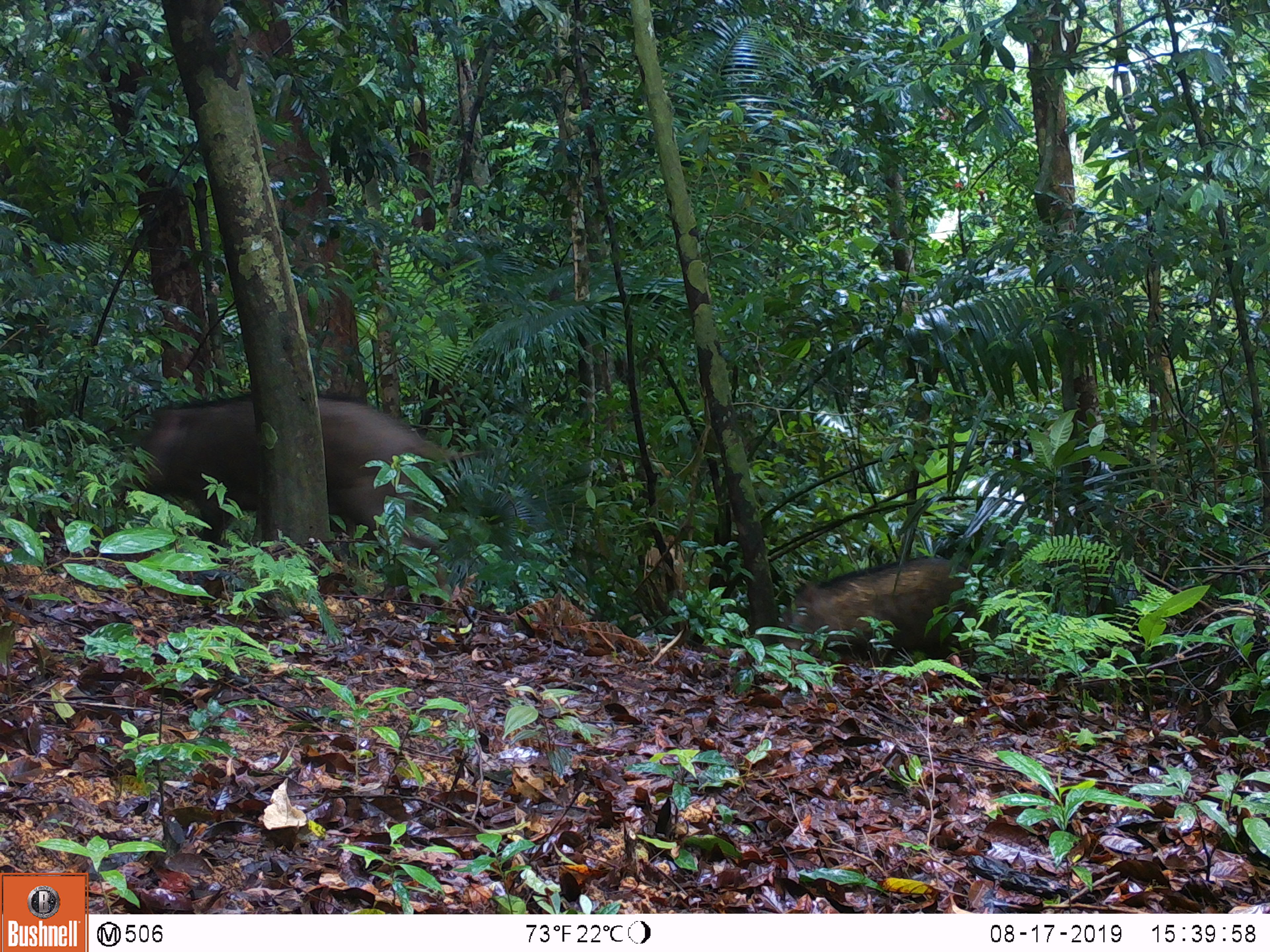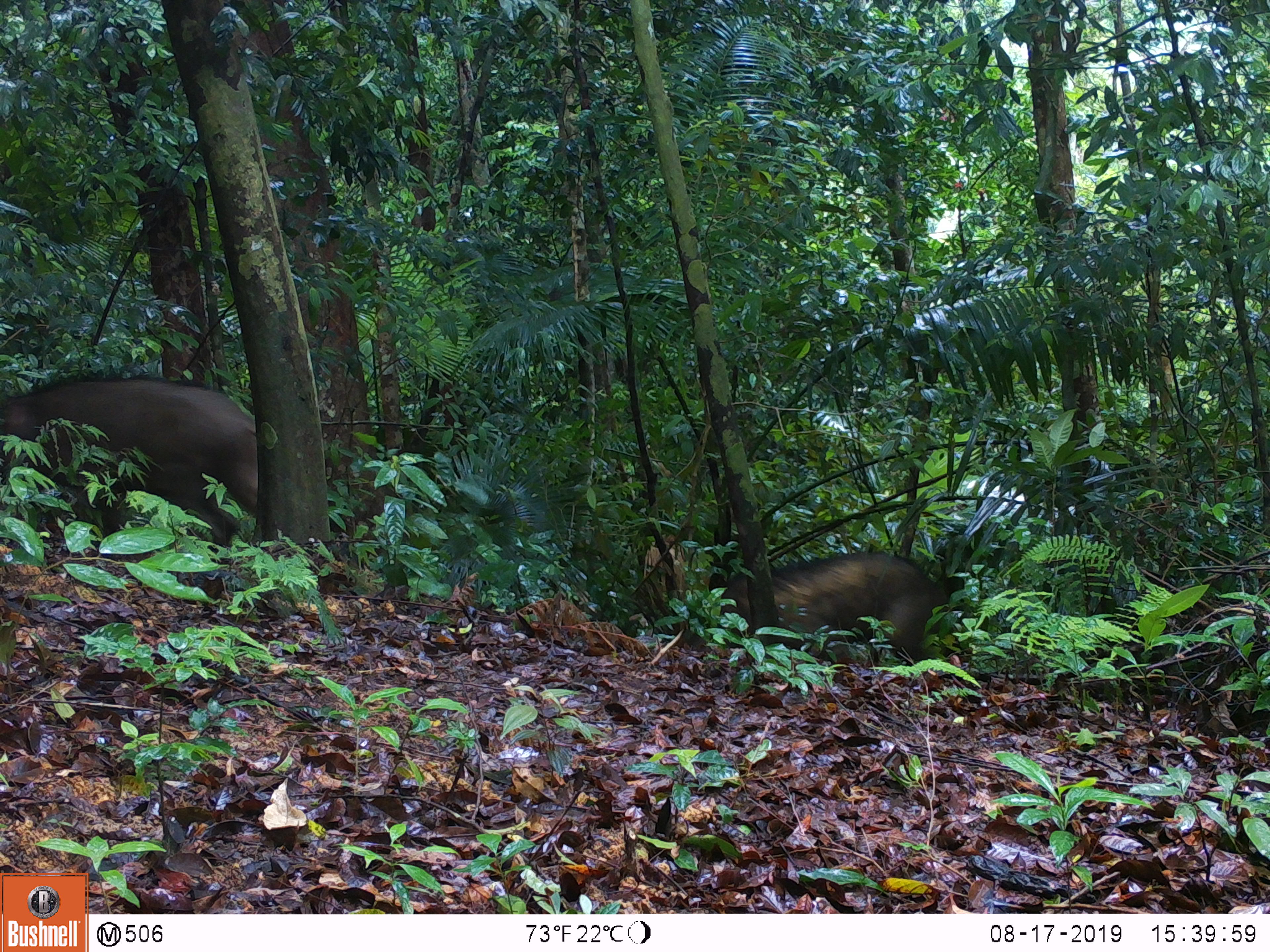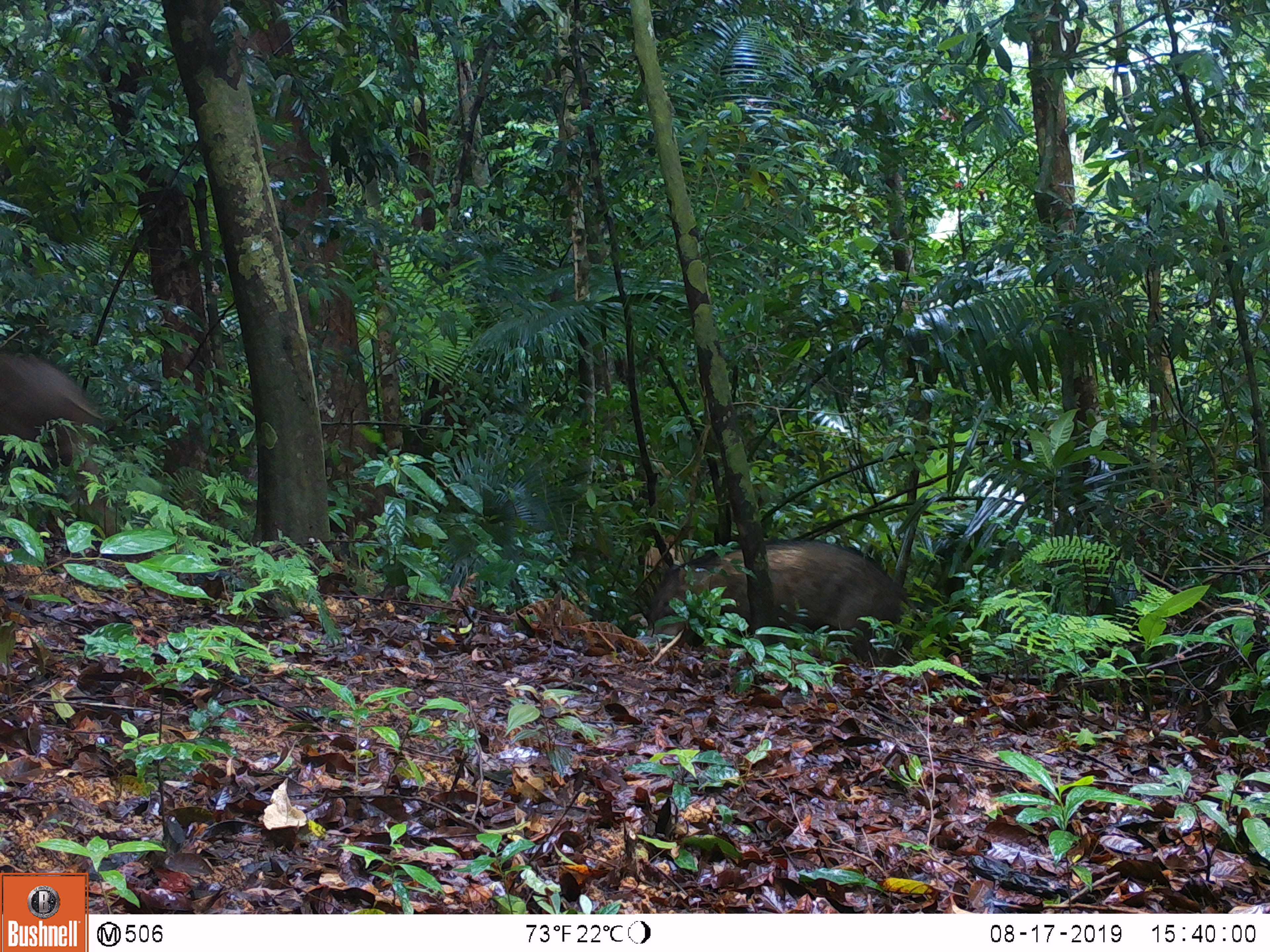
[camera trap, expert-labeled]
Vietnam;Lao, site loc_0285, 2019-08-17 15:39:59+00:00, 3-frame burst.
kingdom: Animalia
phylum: Chordata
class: Mammalia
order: Artiodactyla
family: Suidae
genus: Sus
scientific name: Sus scrofa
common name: eurasian wild pig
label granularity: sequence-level